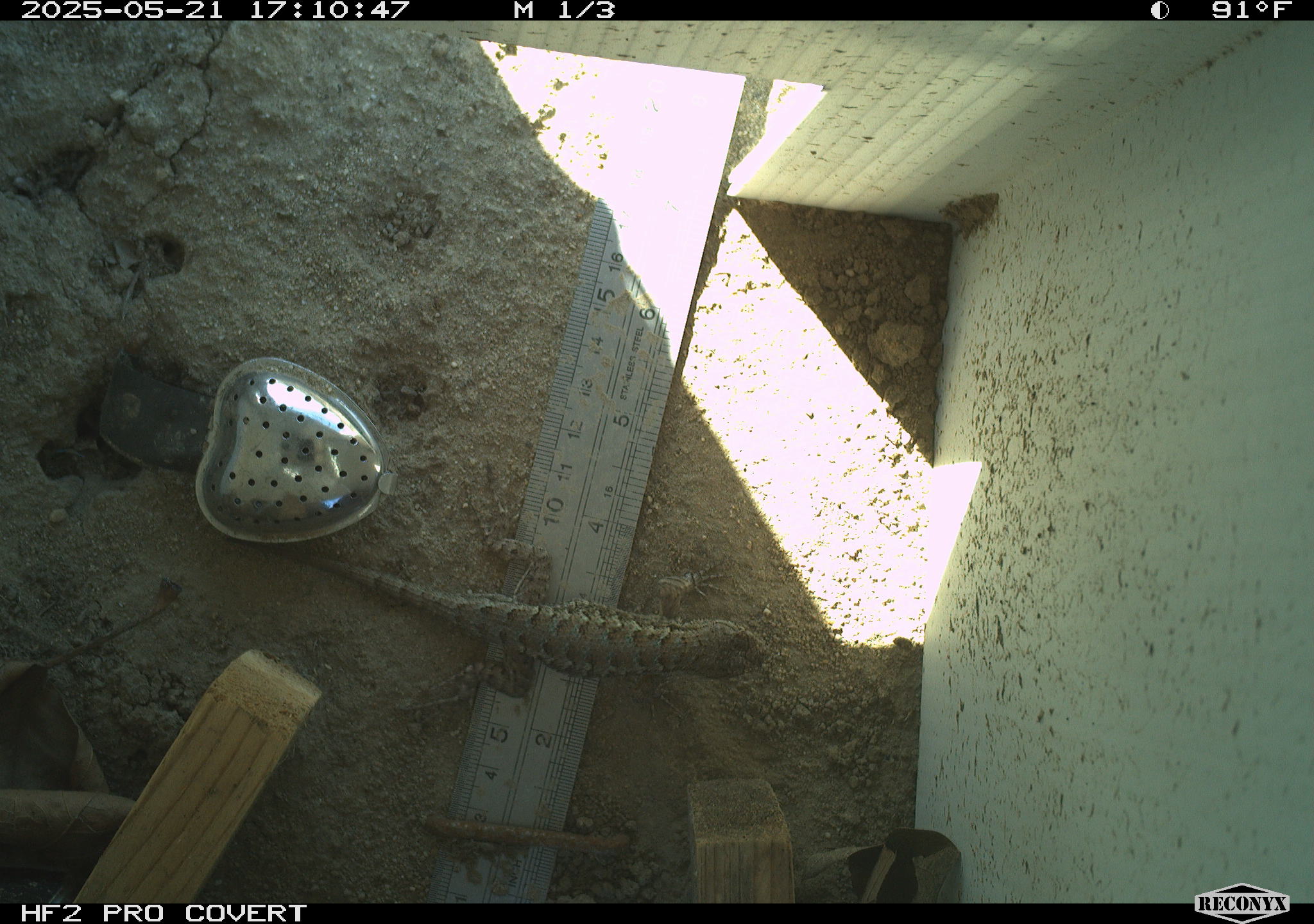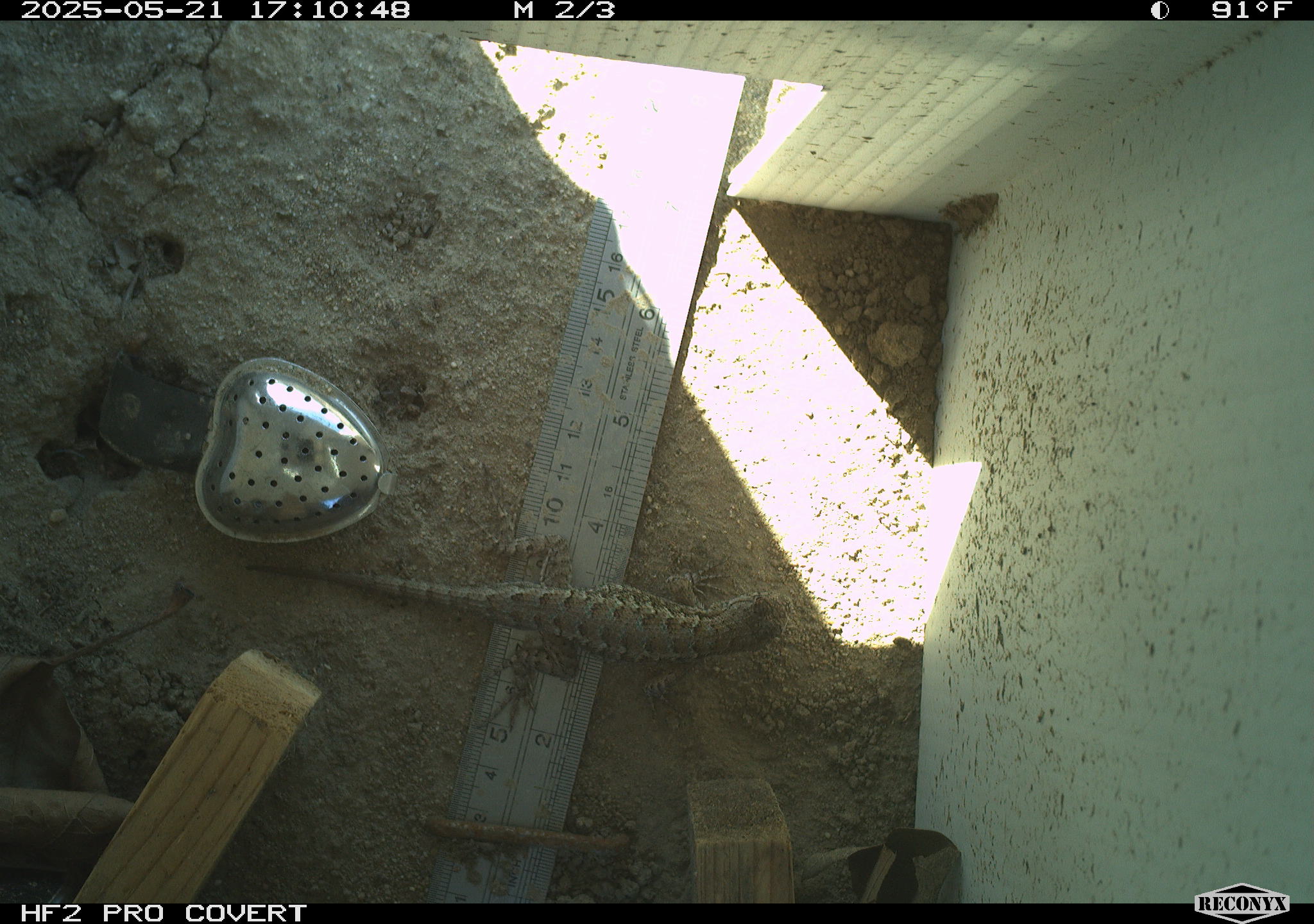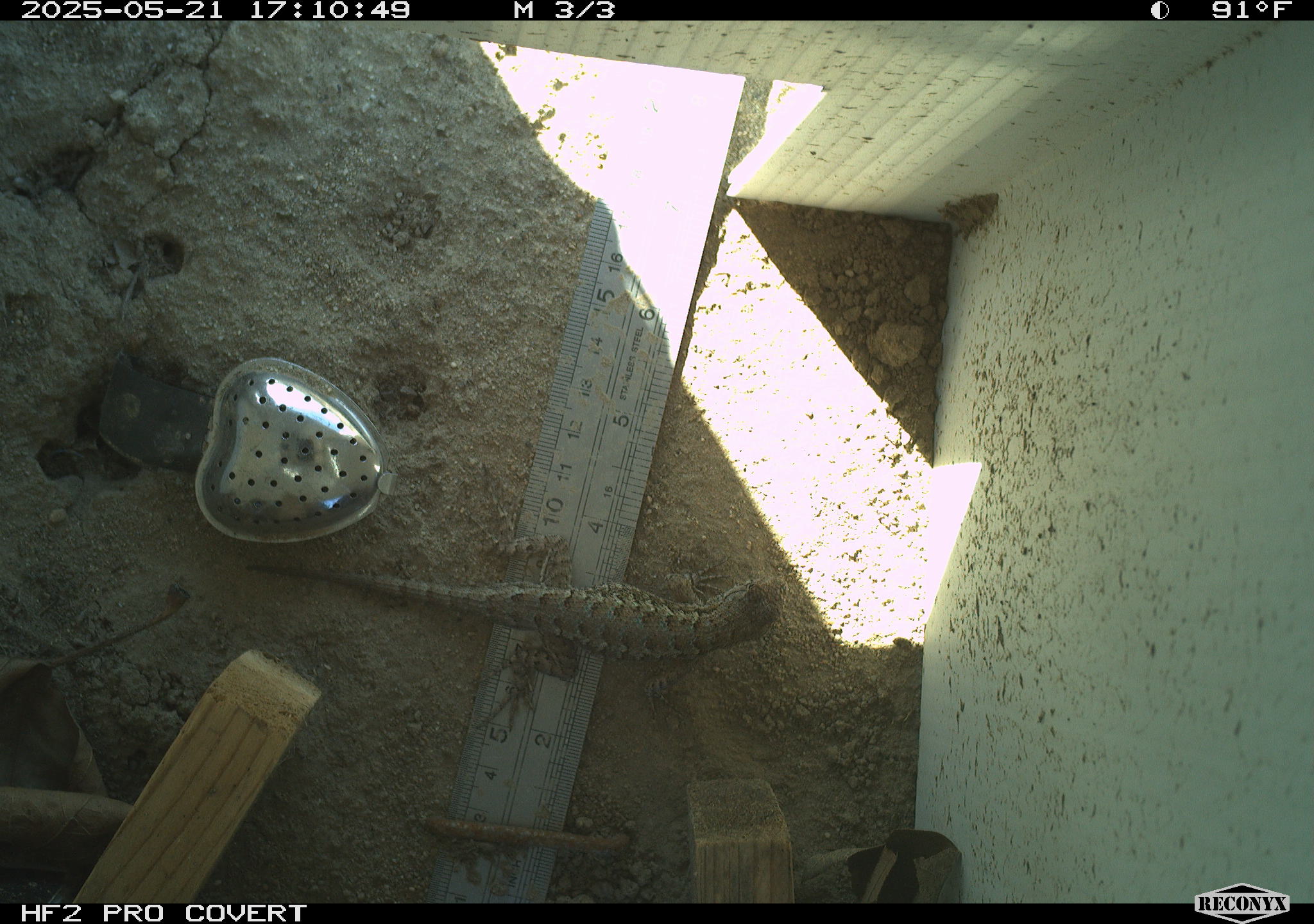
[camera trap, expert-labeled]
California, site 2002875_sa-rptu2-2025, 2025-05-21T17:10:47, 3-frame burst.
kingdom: Animalia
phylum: Chordata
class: Reptilia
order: Squamata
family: Phrynosomatidae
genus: Sceloporus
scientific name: Sceloporus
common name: spiny lizards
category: sceloporus species